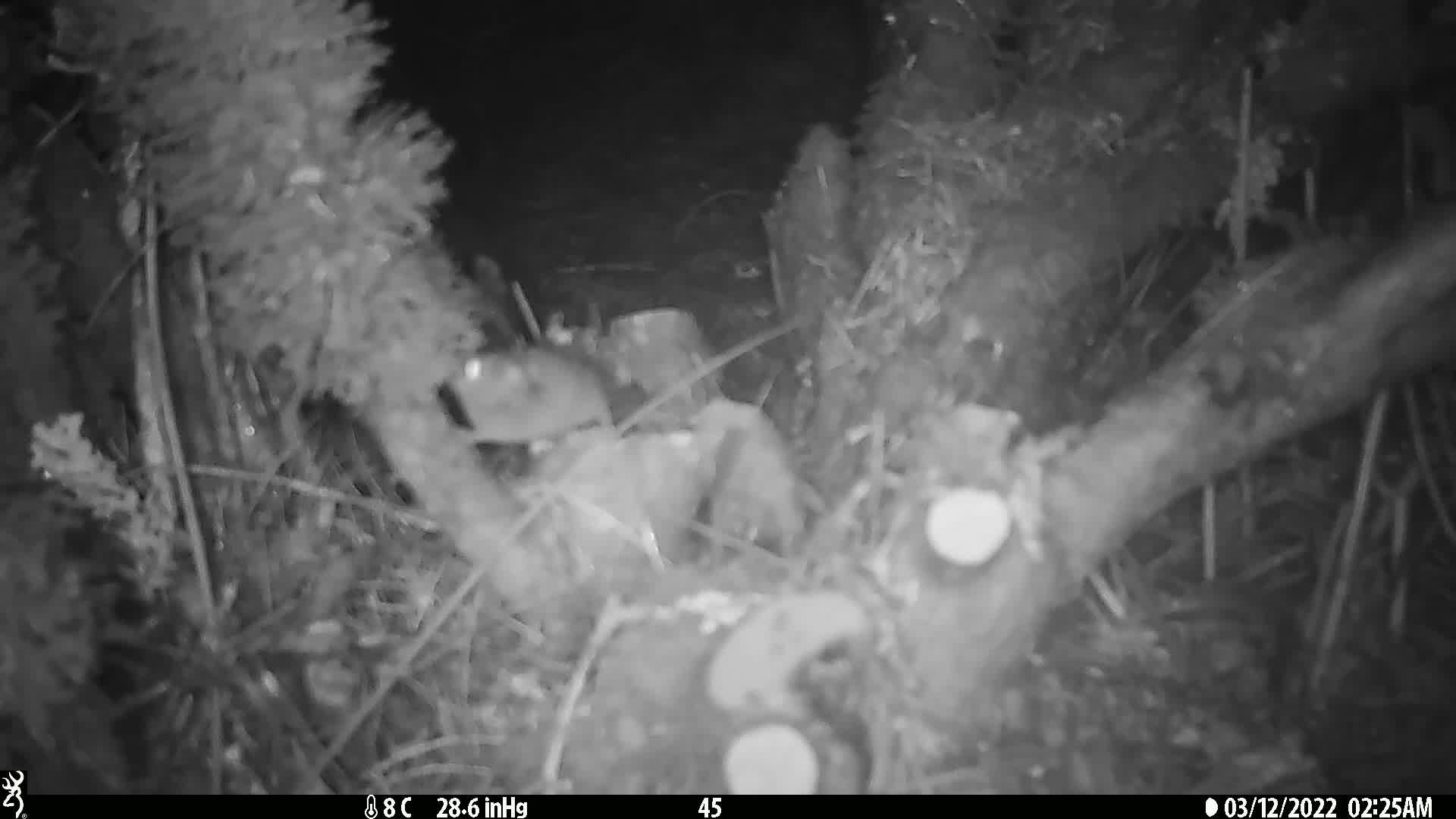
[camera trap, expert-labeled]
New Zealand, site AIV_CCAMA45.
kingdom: Animalia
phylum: Chordata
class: Mammalia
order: Rodentia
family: Muridae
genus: Mus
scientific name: Mus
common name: mouse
Mouse (Mus).